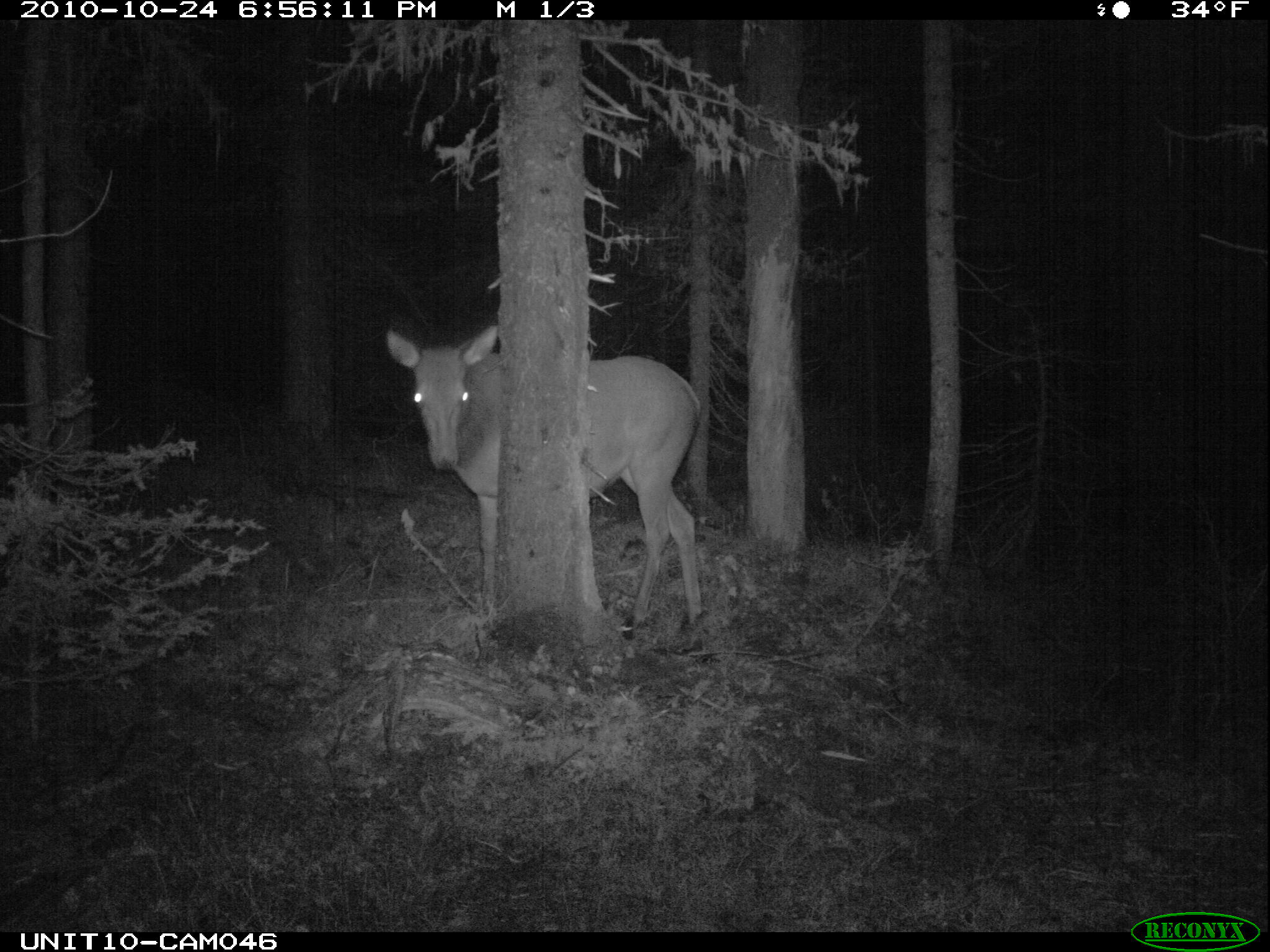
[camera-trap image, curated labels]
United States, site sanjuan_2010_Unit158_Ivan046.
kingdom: Animalia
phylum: Chordata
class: Mammalia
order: Artiodactyla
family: Cervidae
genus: Cervus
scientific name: Cervus elaphus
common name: red deer